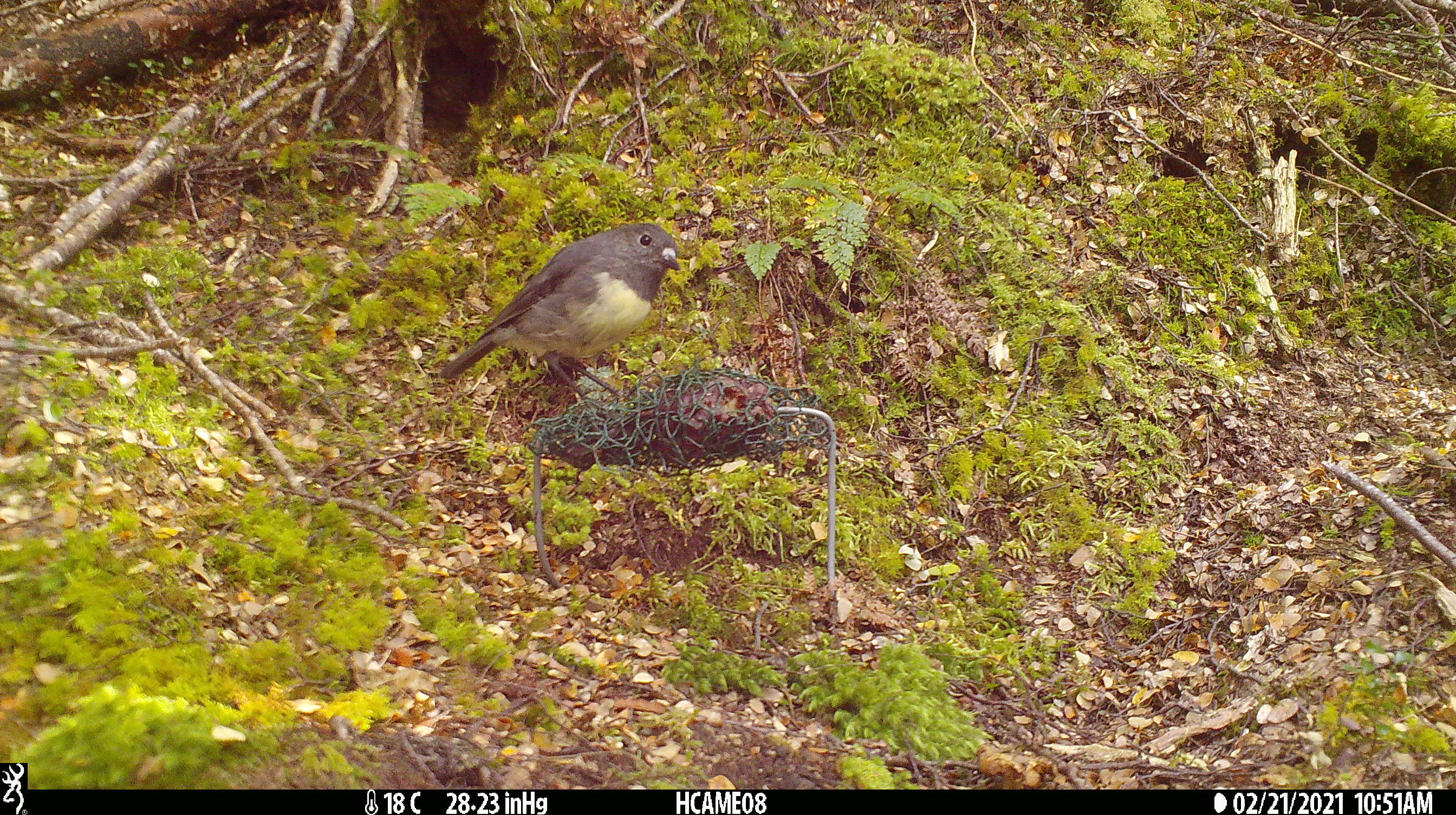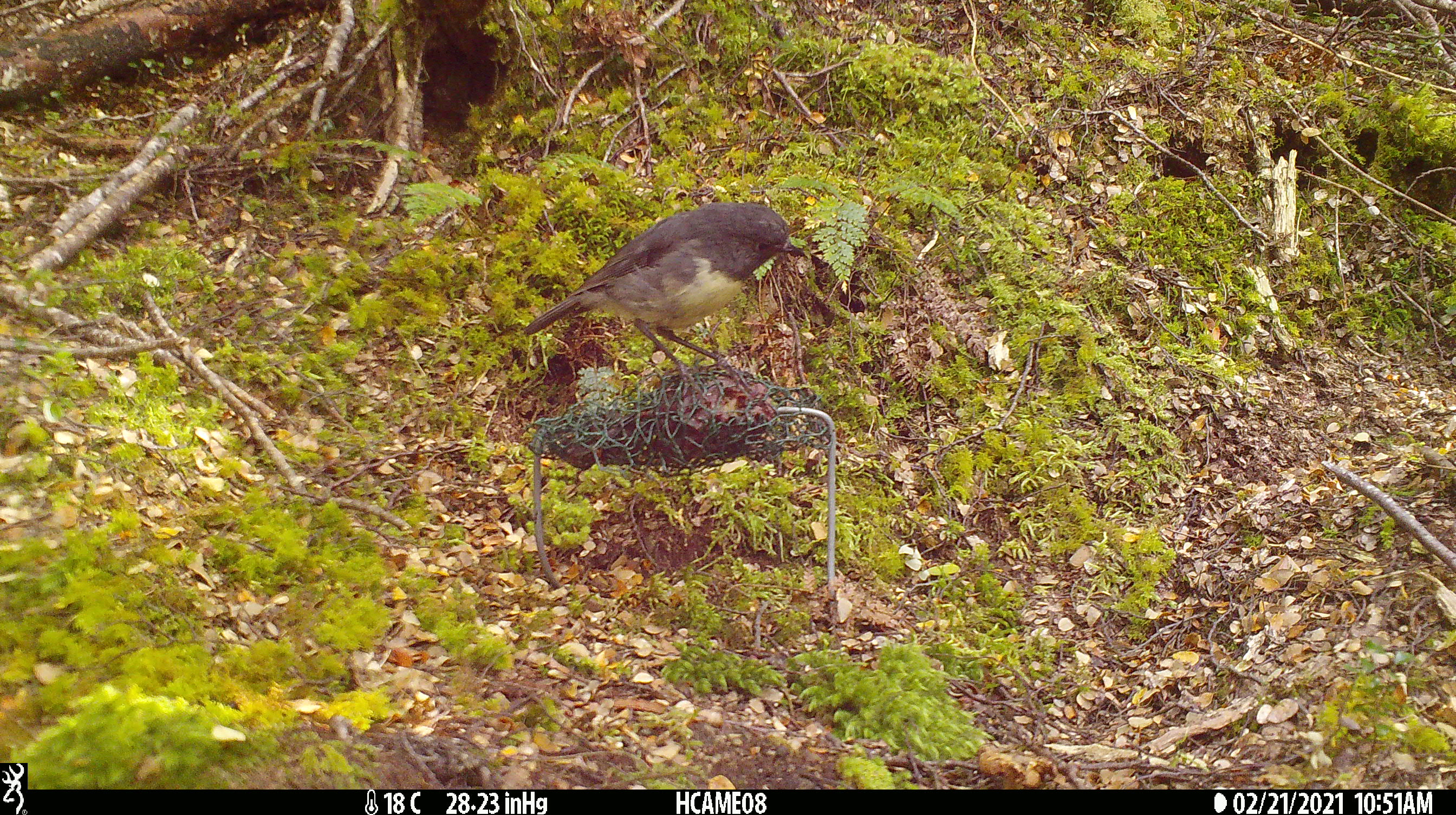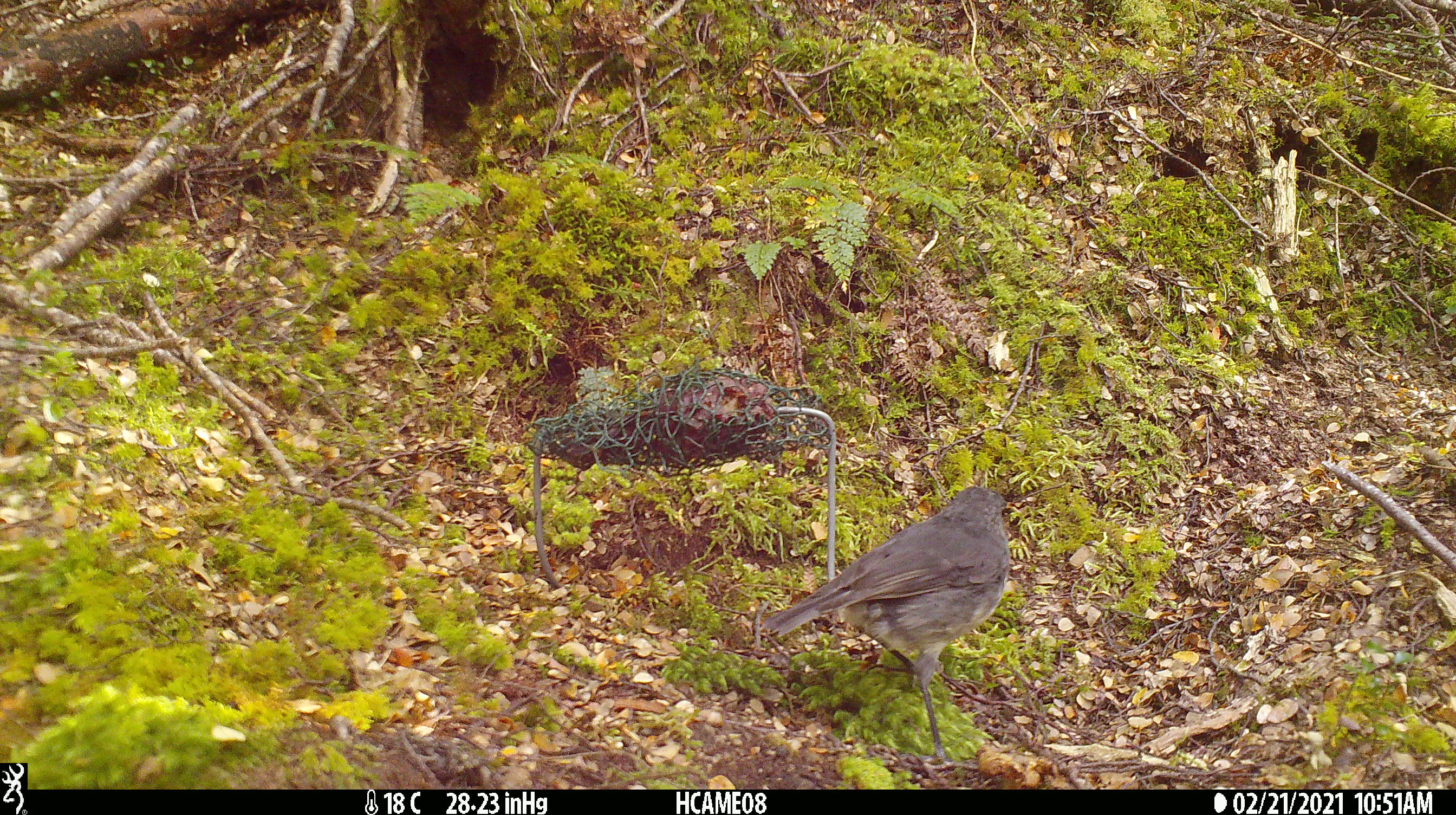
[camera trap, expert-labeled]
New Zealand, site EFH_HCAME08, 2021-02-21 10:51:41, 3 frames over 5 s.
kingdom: Animalia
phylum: Chordata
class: Aves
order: Passeriformes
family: Petroicidae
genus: Petroica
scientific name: Petroica australis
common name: new zealand robin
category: robin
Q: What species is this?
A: Robin (new zealand robin) (Petroica australis).